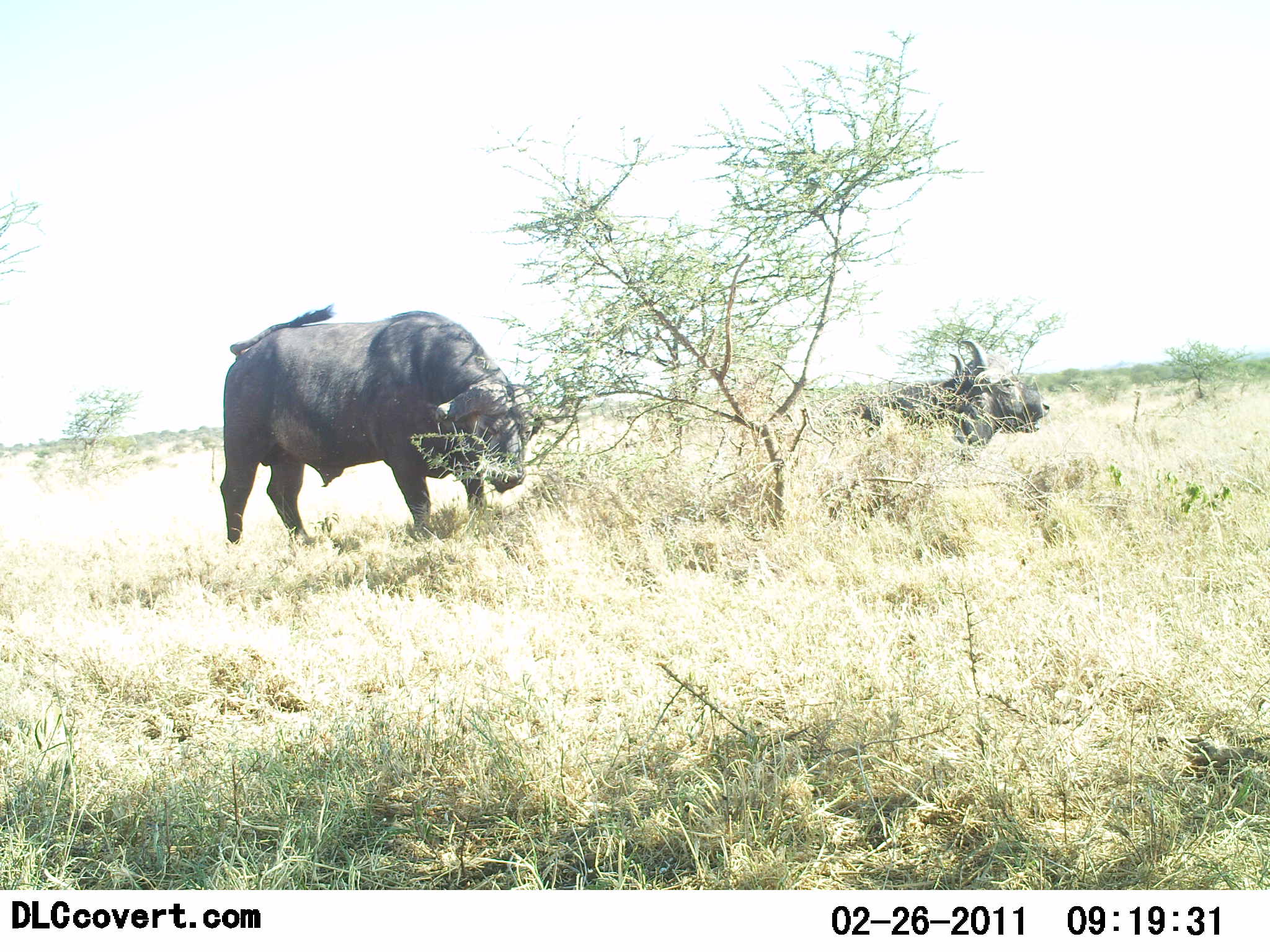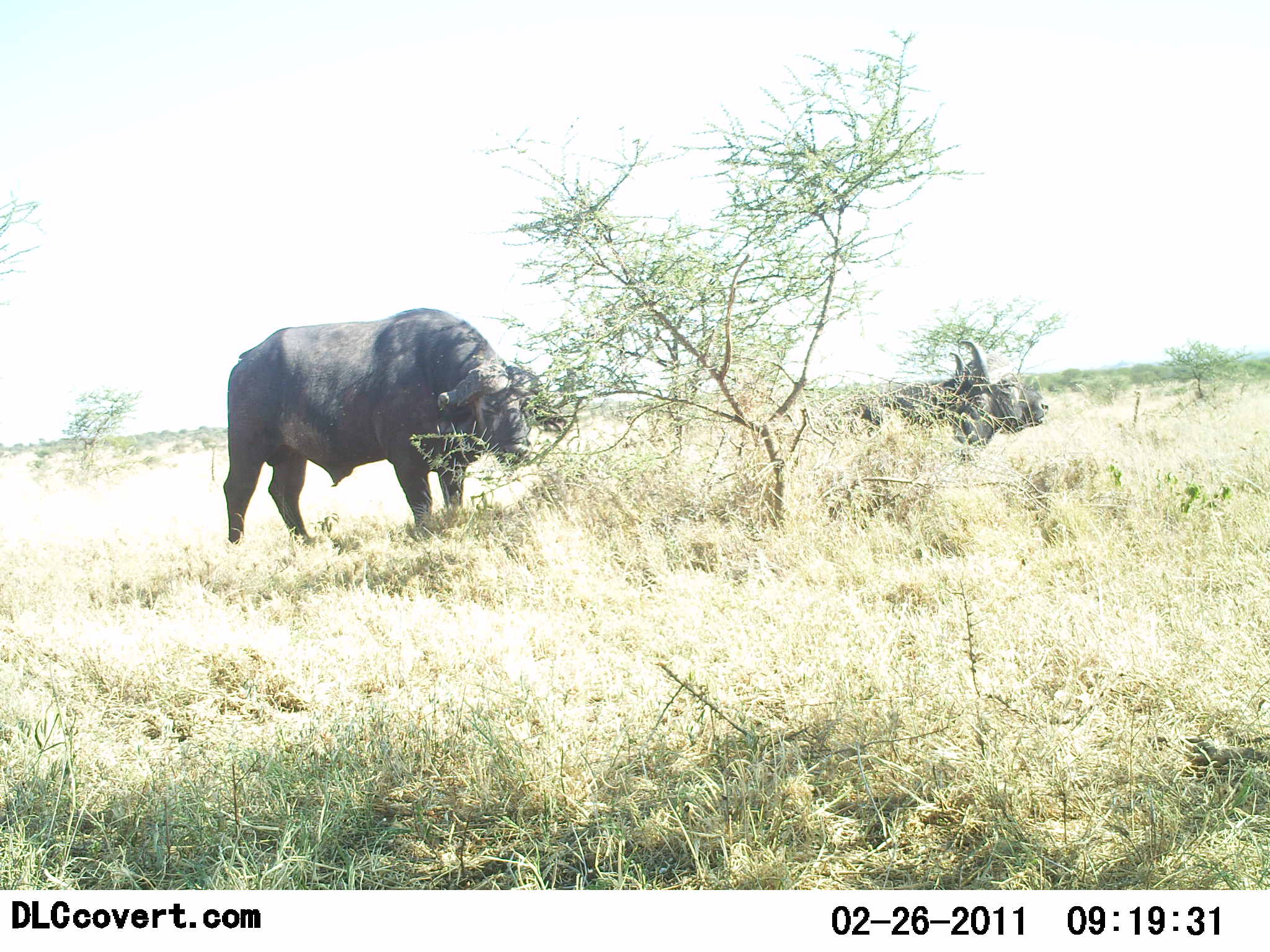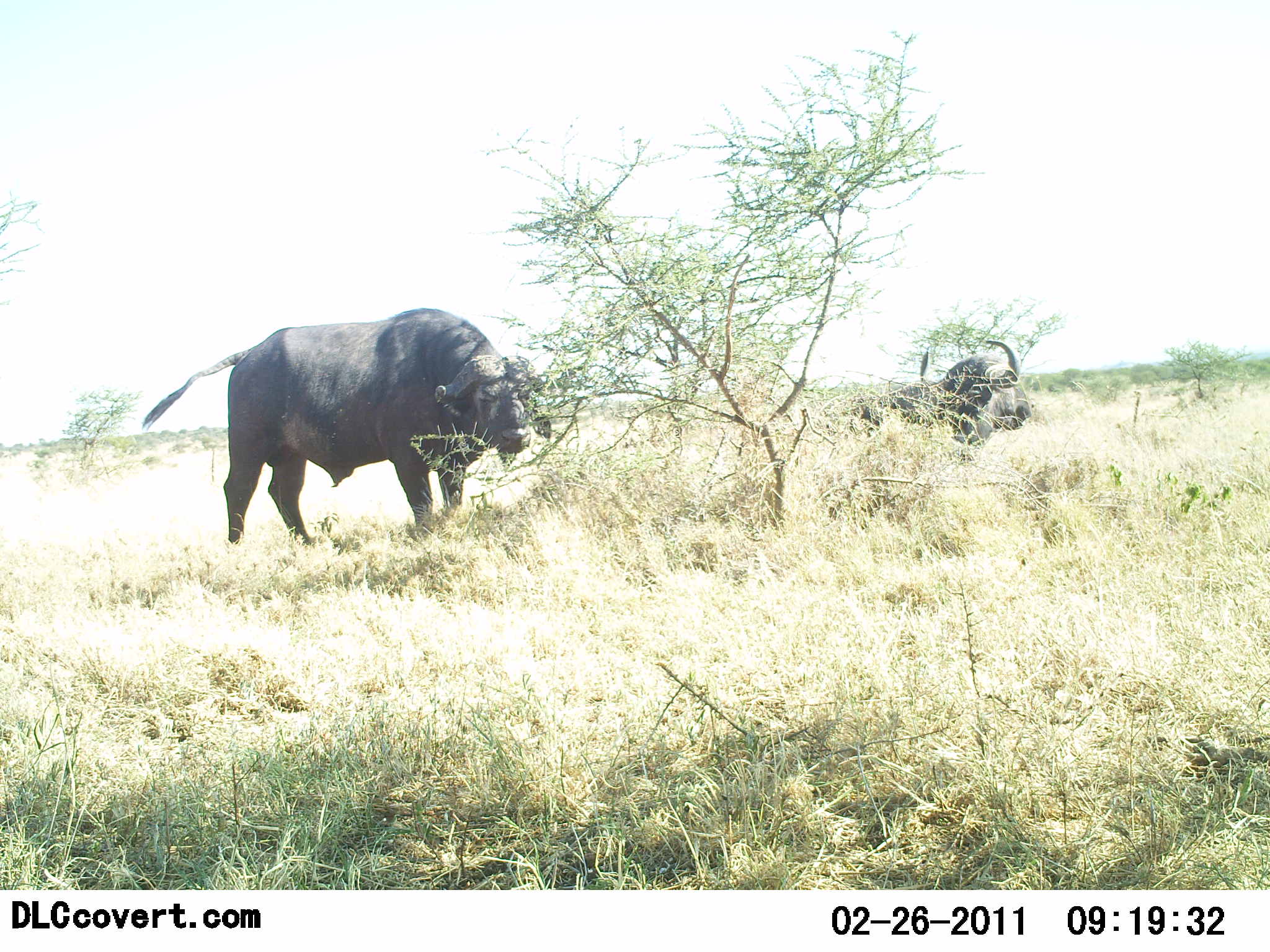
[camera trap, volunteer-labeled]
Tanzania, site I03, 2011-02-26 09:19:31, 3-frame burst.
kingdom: Animalia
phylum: Chordata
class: Mammalia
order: Artiodactyla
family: Bovidae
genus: Syncerus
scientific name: Syncerus caffer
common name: cape buffalo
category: buffalo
Buffalo (cape buffalo) (Syncerus caffer), count 2. Behavior (volunteer vote fractions): standing 73%, resting 36%, moving 0%, interacting 9%. Young present (vote fraction): 0%. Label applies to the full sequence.